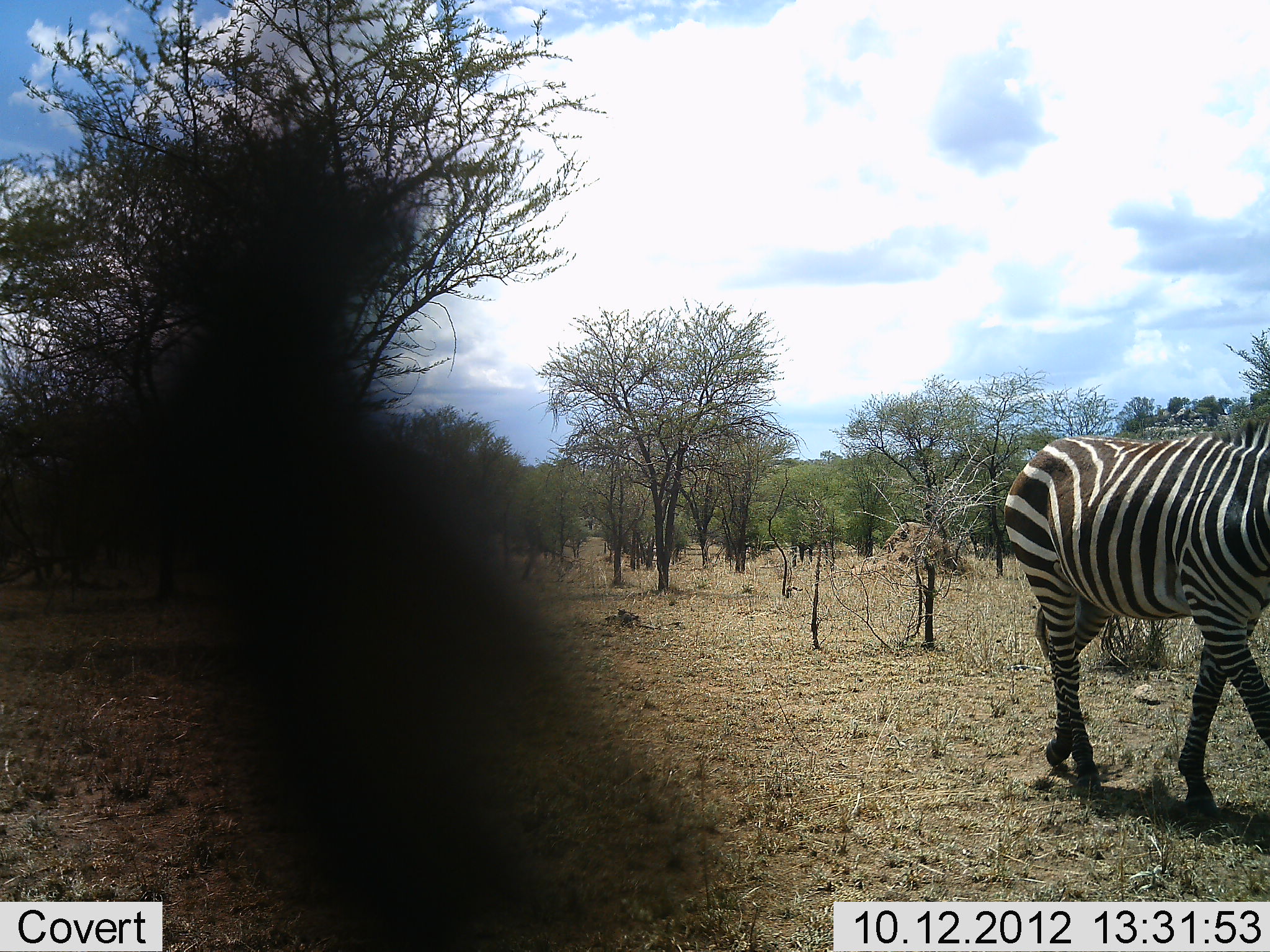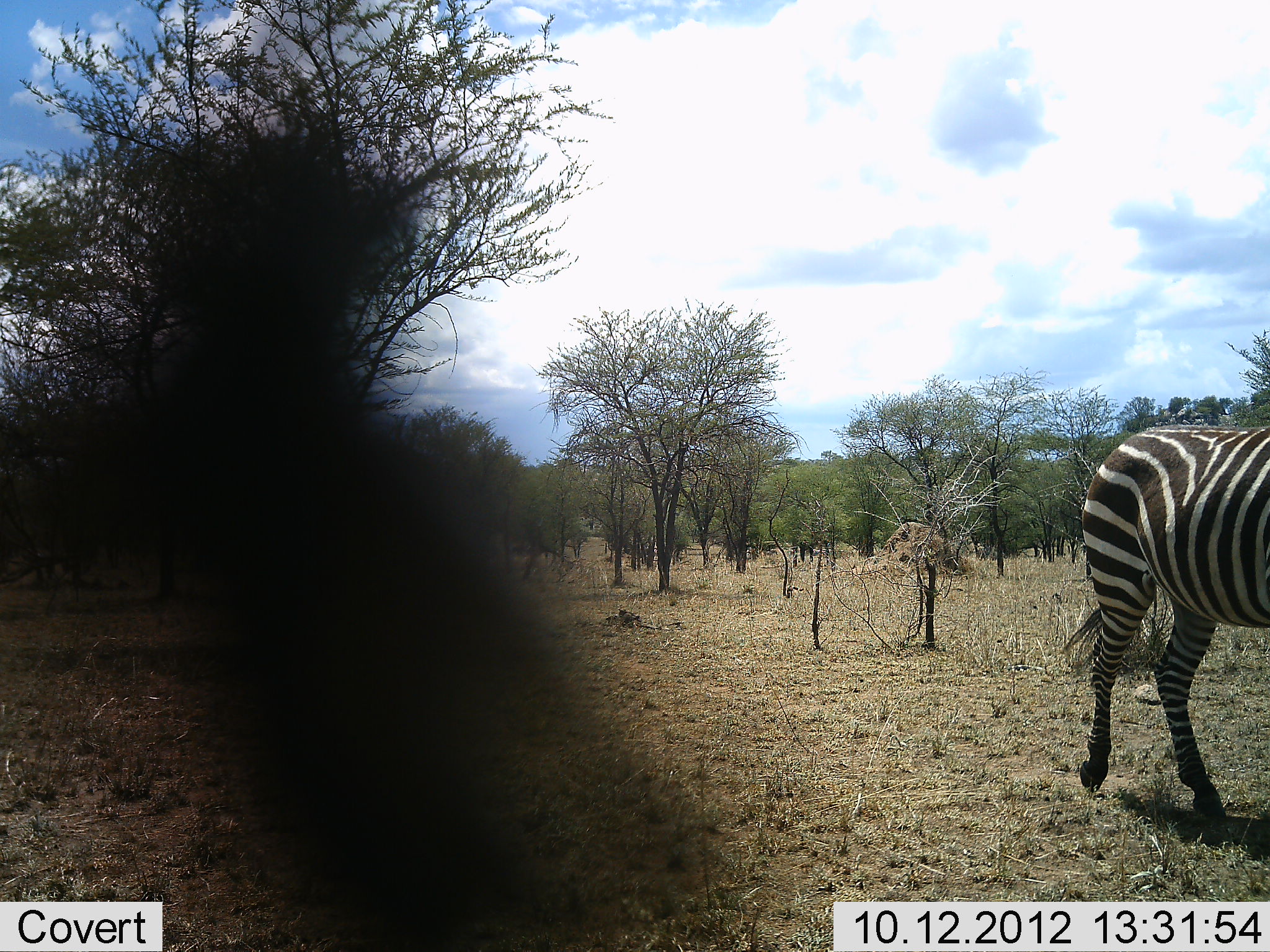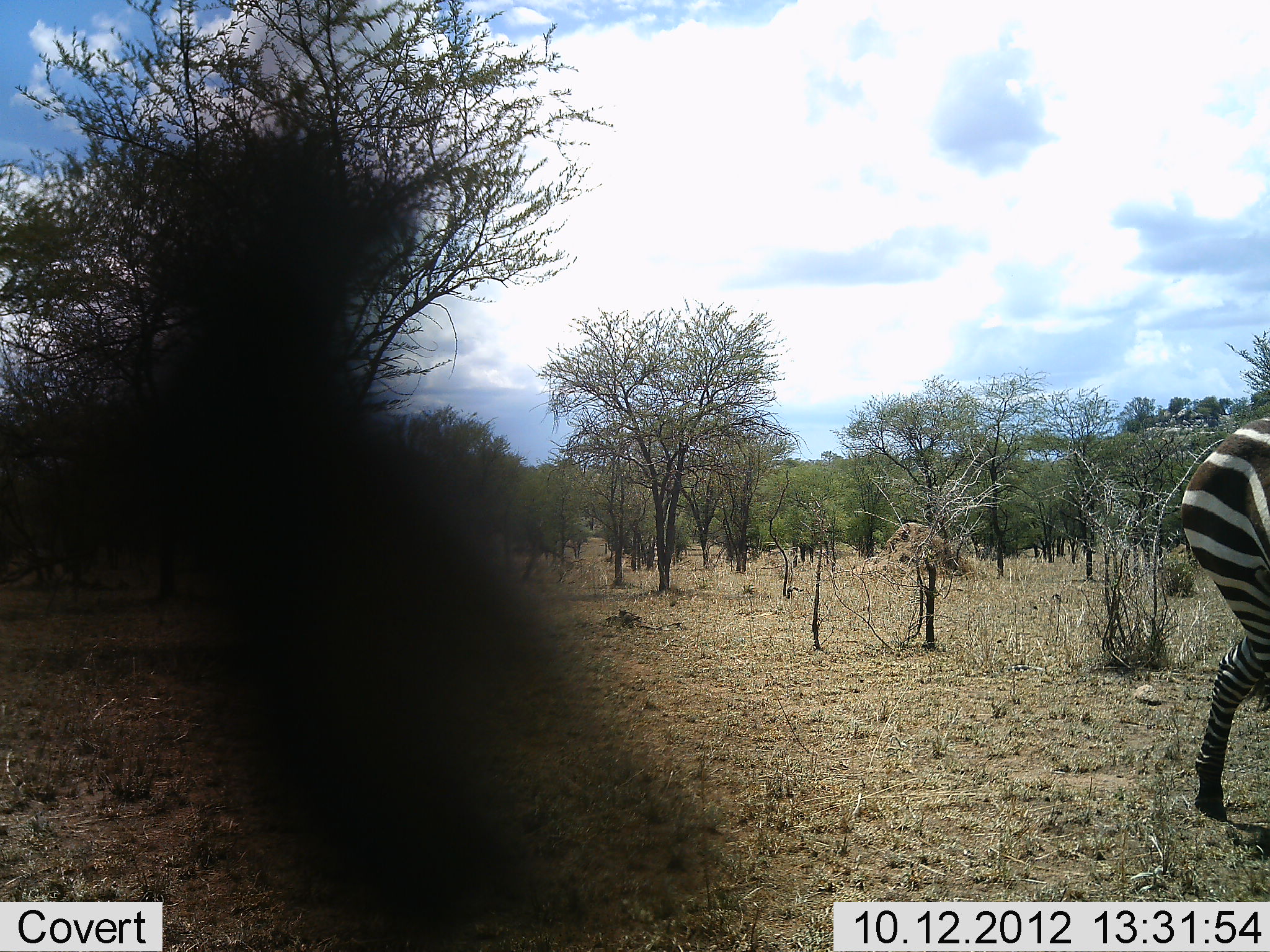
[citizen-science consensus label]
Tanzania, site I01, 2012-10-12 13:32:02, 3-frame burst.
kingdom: Animalia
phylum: Chordata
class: Mammalia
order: Perissodactyla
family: Equidae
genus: Equus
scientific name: Equus quagga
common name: plains zebra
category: zebra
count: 1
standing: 0%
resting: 0%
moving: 100%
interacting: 0%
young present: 0%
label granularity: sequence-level